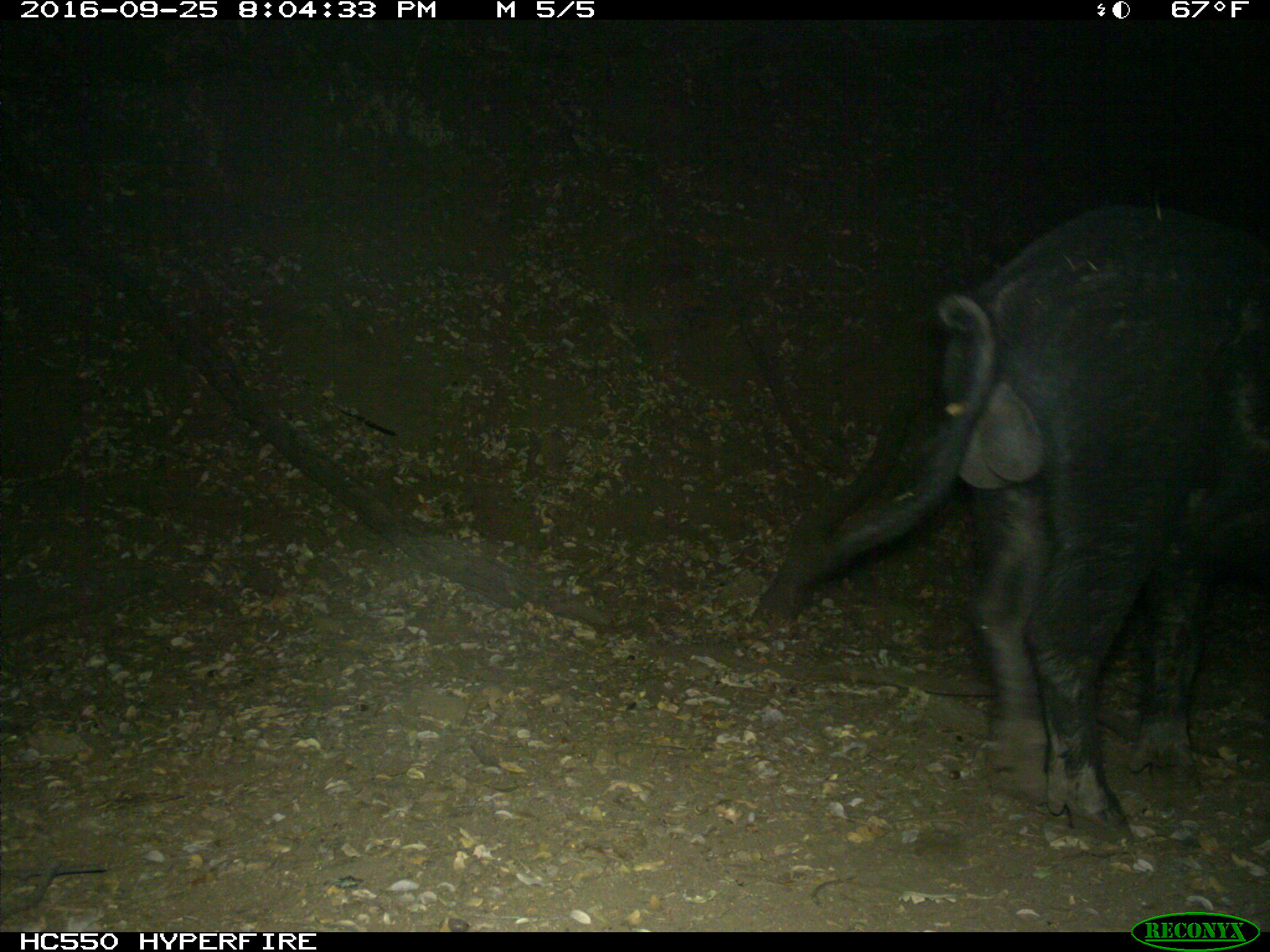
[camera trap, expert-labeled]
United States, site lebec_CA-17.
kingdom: Animalia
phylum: Chordata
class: Mammalia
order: Artiodactyla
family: Suidae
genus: Sus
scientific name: Sus scrofa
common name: wild boar